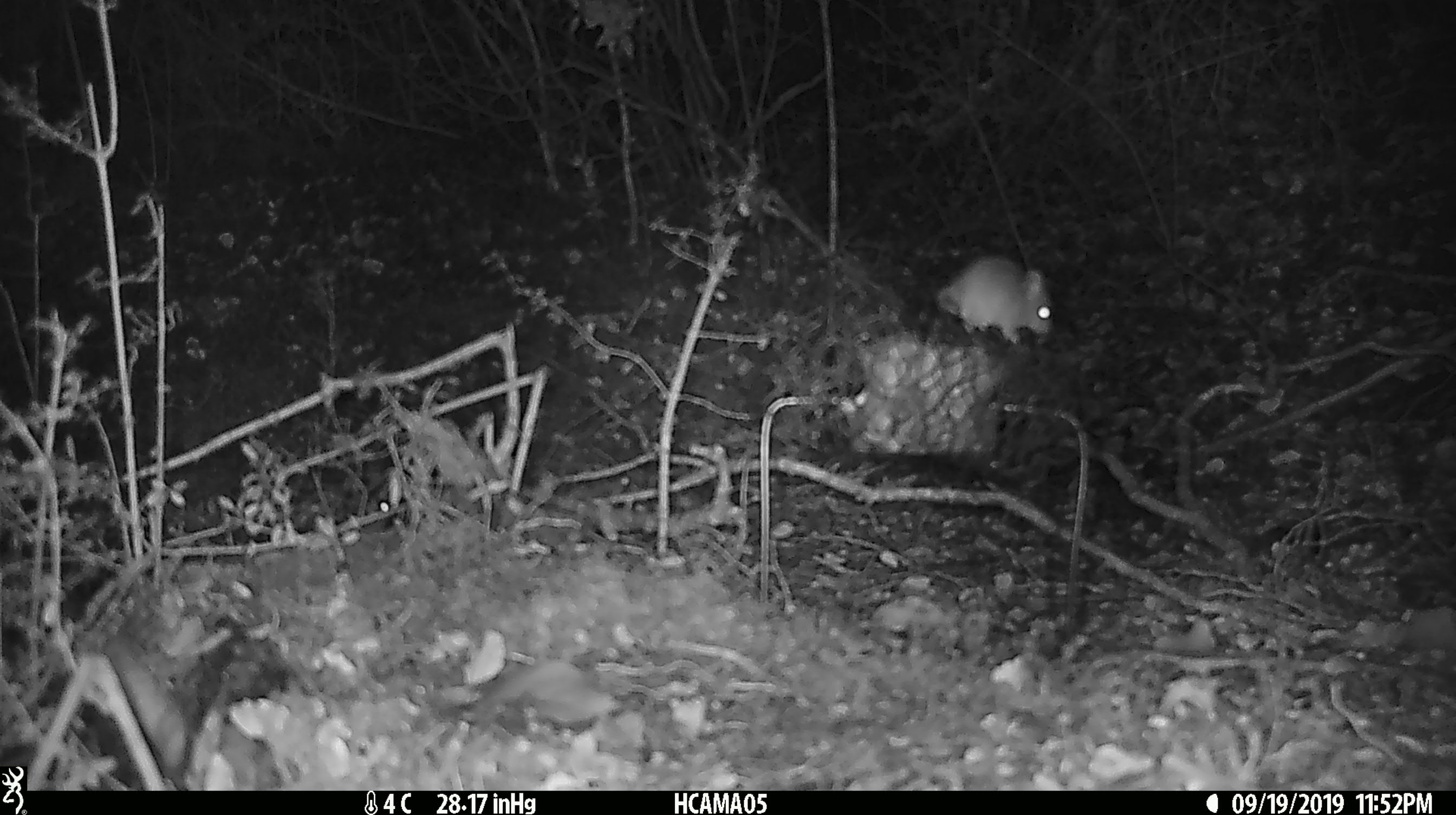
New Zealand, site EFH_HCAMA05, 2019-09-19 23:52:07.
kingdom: Animalia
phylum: Chordata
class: Mammalia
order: Rodentia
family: Muridae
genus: Mus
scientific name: Mus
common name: mouse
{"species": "mouse (Mus)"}